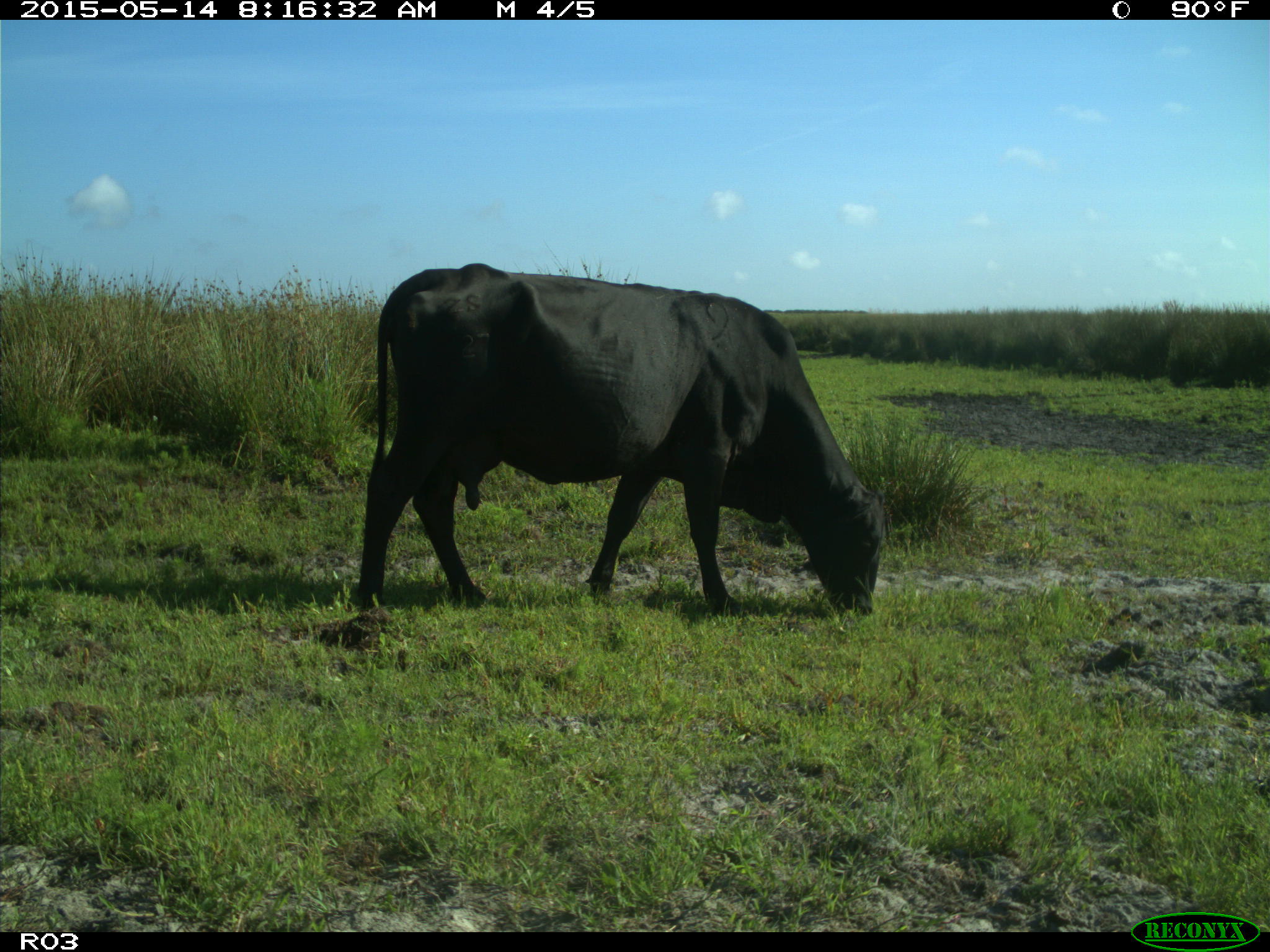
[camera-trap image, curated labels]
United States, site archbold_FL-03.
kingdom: Animalia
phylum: Chordata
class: Mammalia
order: Artiodactyla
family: Bovidae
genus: Bos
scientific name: Bos taurus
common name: domestic cow